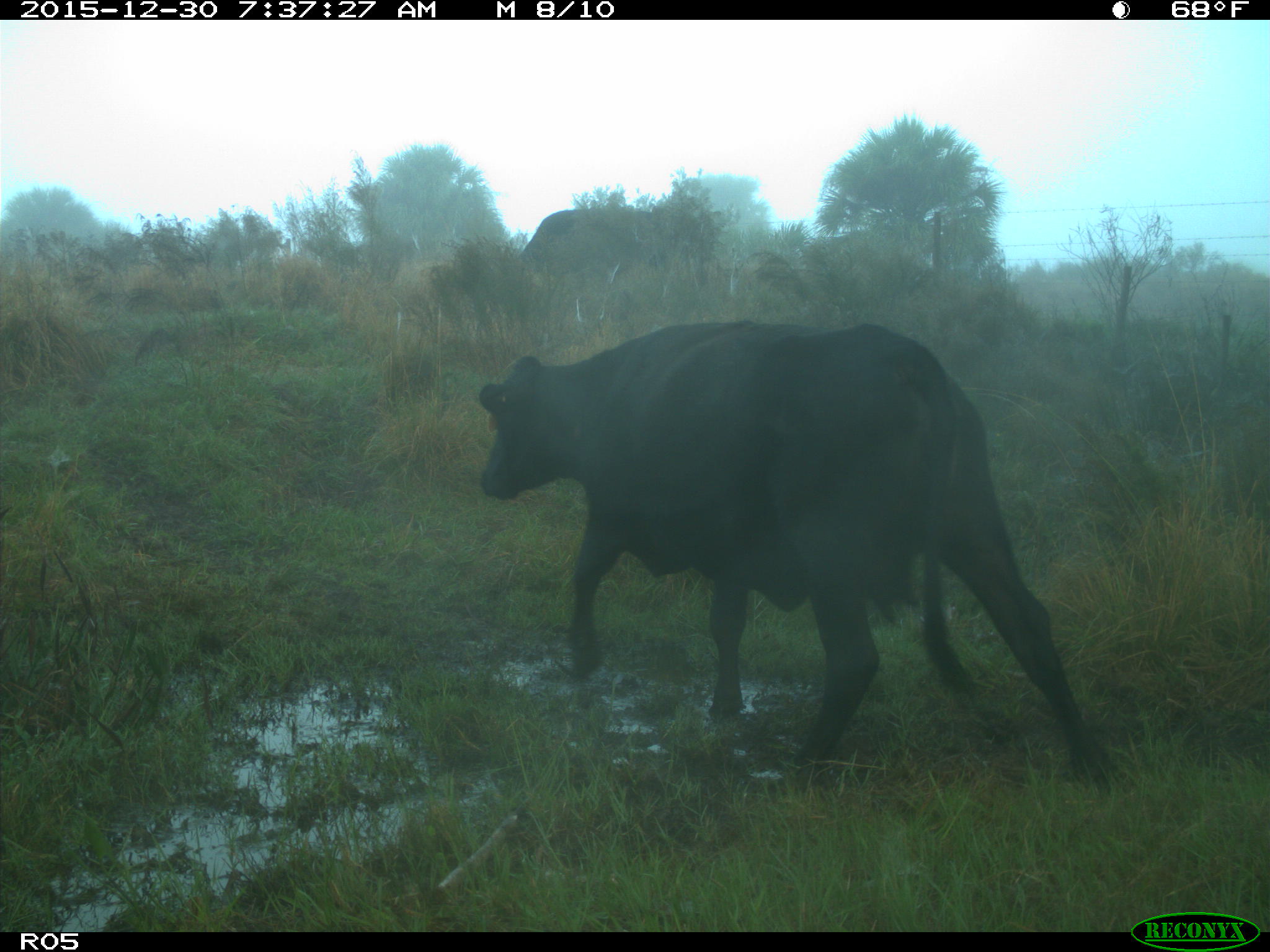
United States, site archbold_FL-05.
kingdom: Animalia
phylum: Chordata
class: Mammalia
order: Artiodactyla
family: Bovidae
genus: Bos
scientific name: Bos taurus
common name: domestic cow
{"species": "Bos taurus (domestic cow)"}